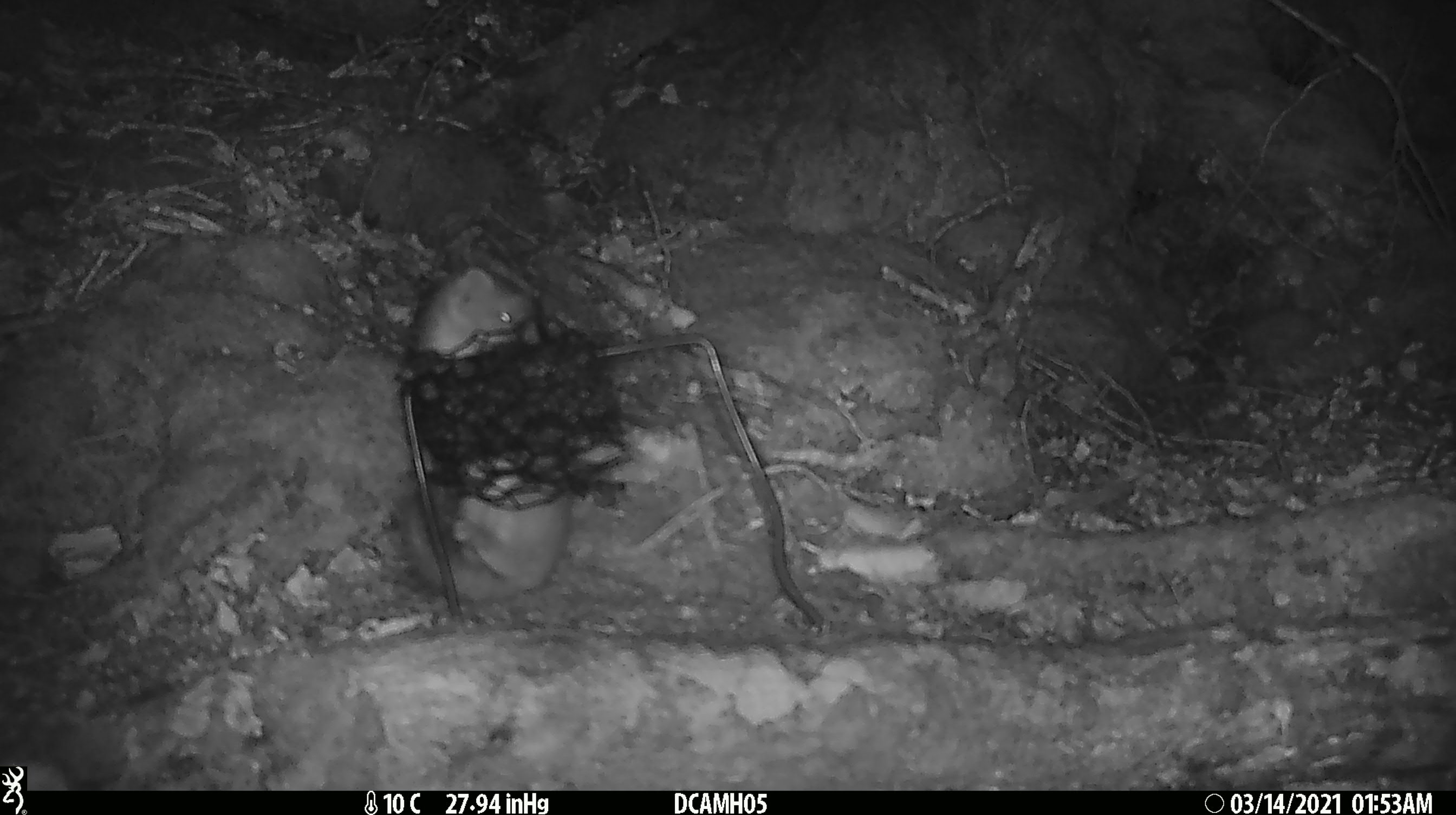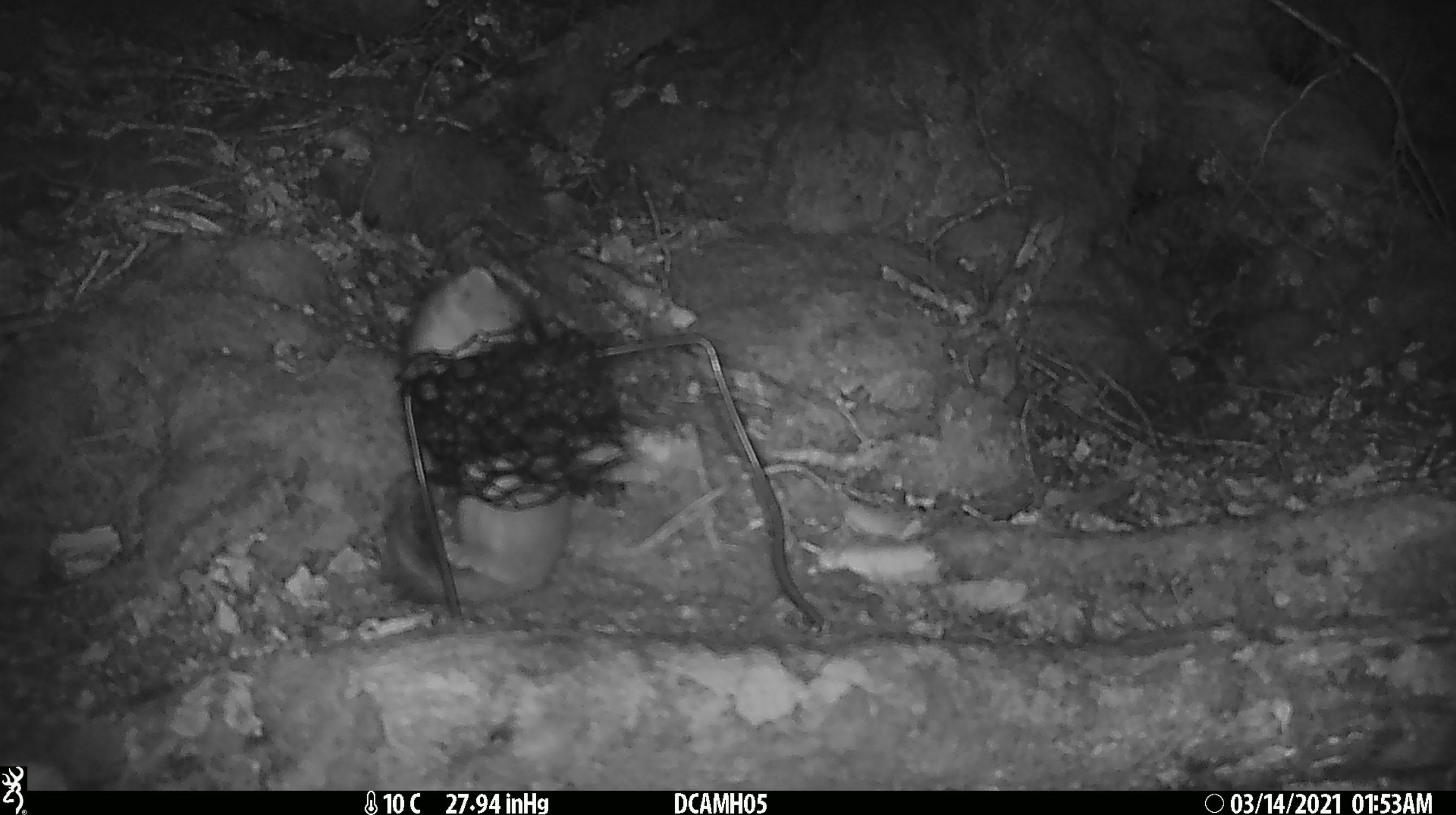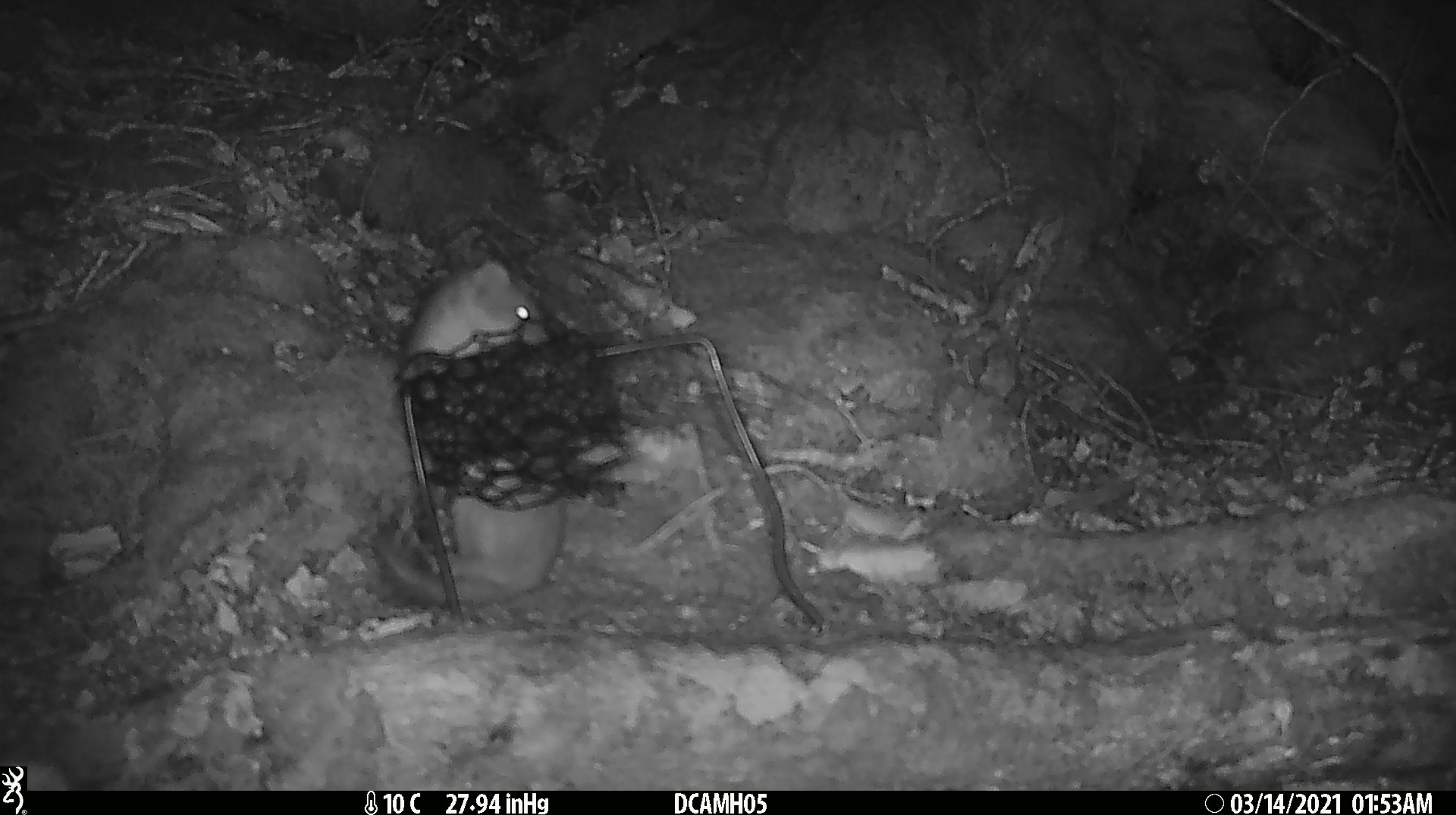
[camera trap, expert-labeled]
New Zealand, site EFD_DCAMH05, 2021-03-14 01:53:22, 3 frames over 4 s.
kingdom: Animalia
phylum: Chordata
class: Mammalia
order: Carnivora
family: Mustelidae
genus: Mustela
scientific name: Mustela erminea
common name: stoat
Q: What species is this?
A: Stoat (Mustela erminea).